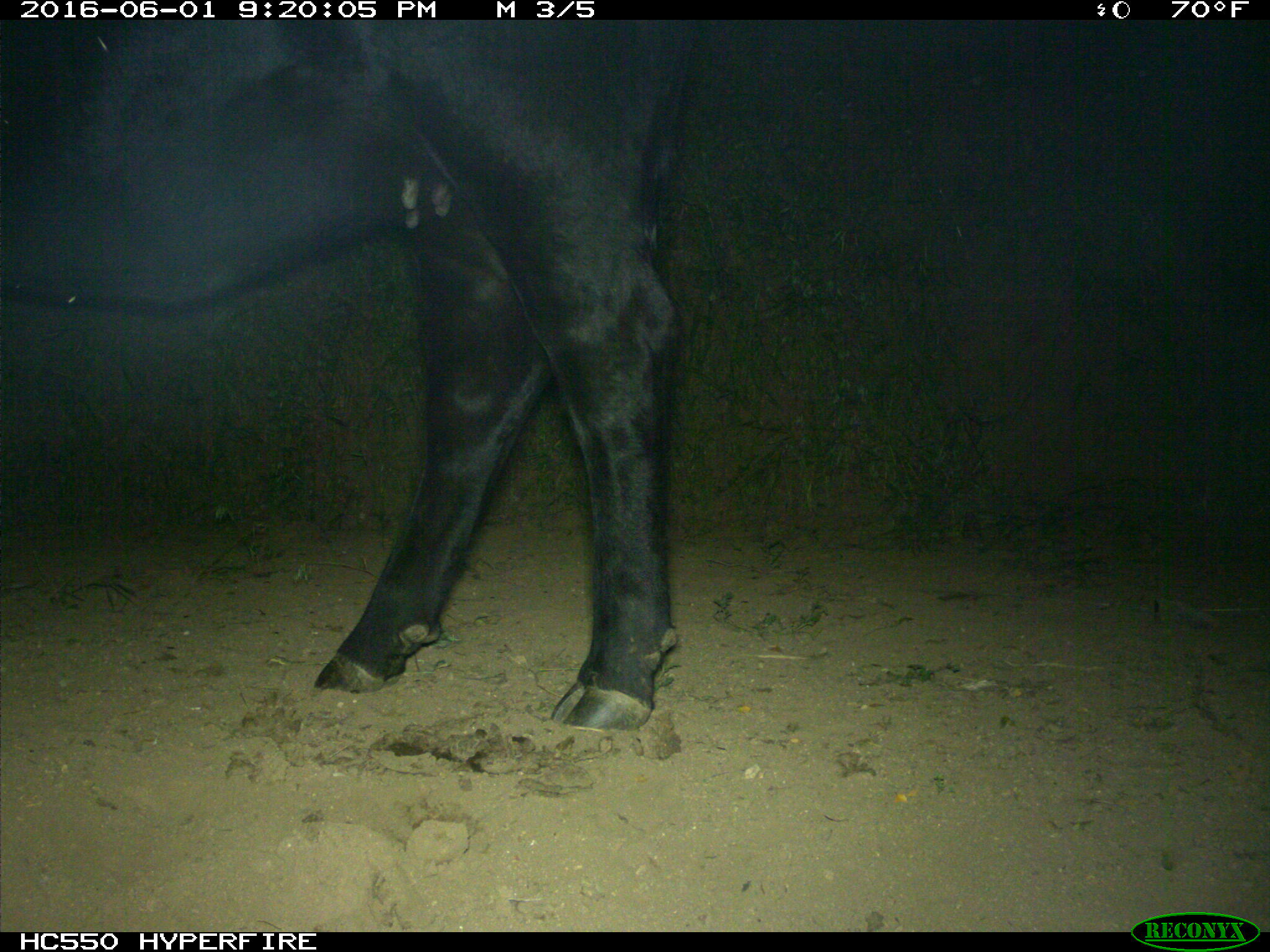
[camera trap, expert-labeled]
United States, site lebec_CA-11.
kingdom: Animalia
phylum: Chordata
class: Mammalia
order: Artiodactyla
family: Bovidae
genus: Bos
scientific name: Bos taurus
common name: domestic cow